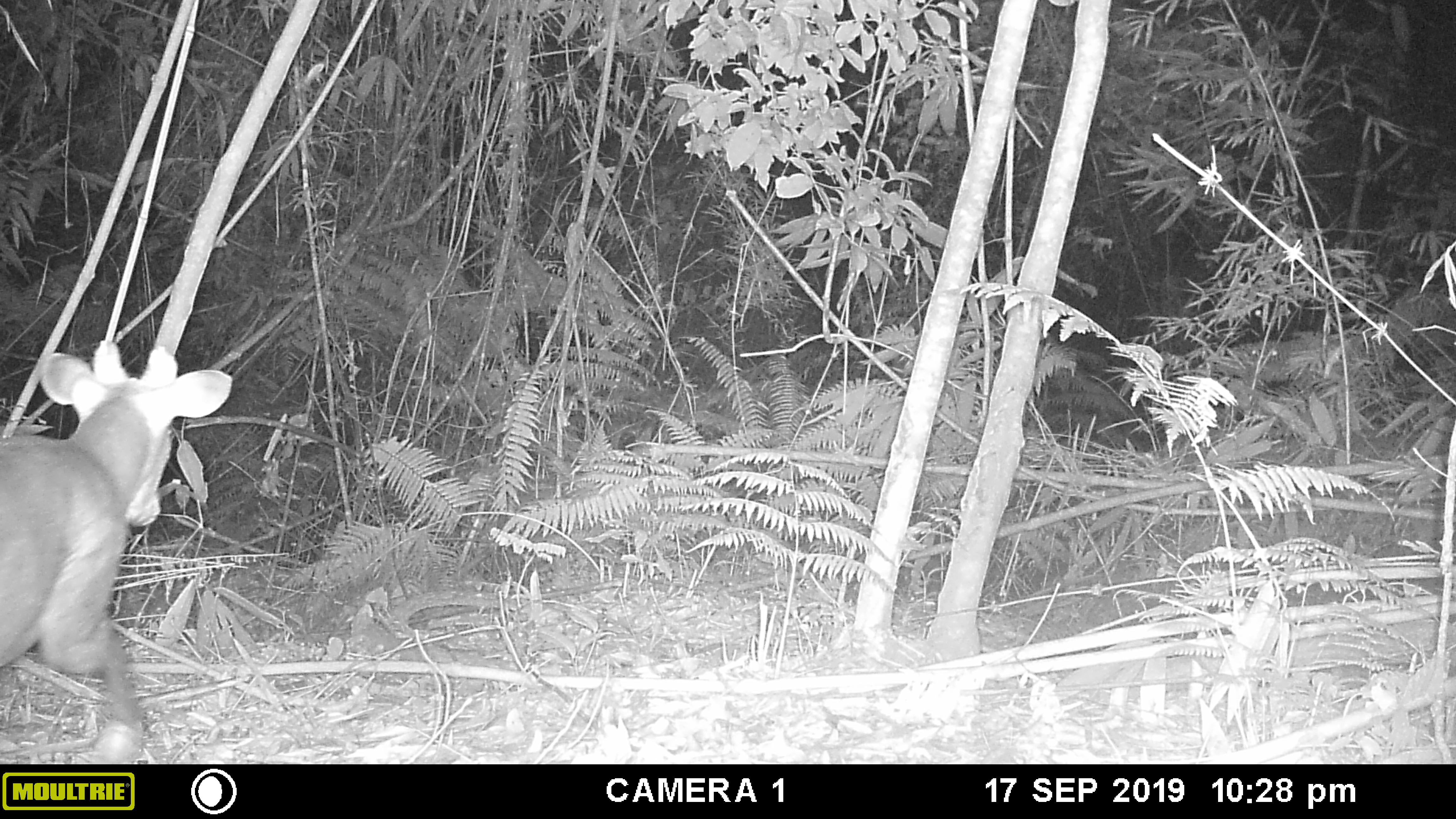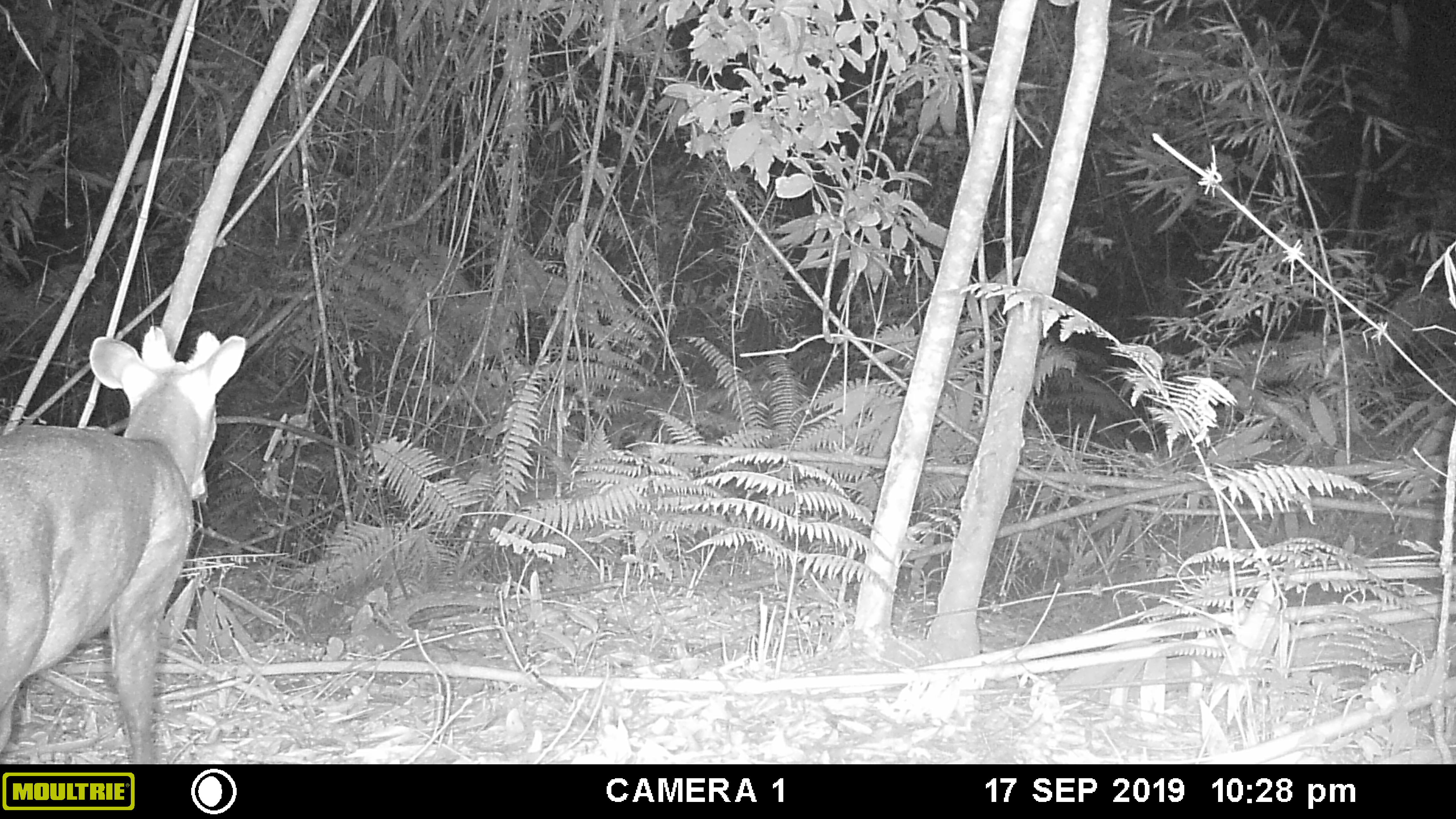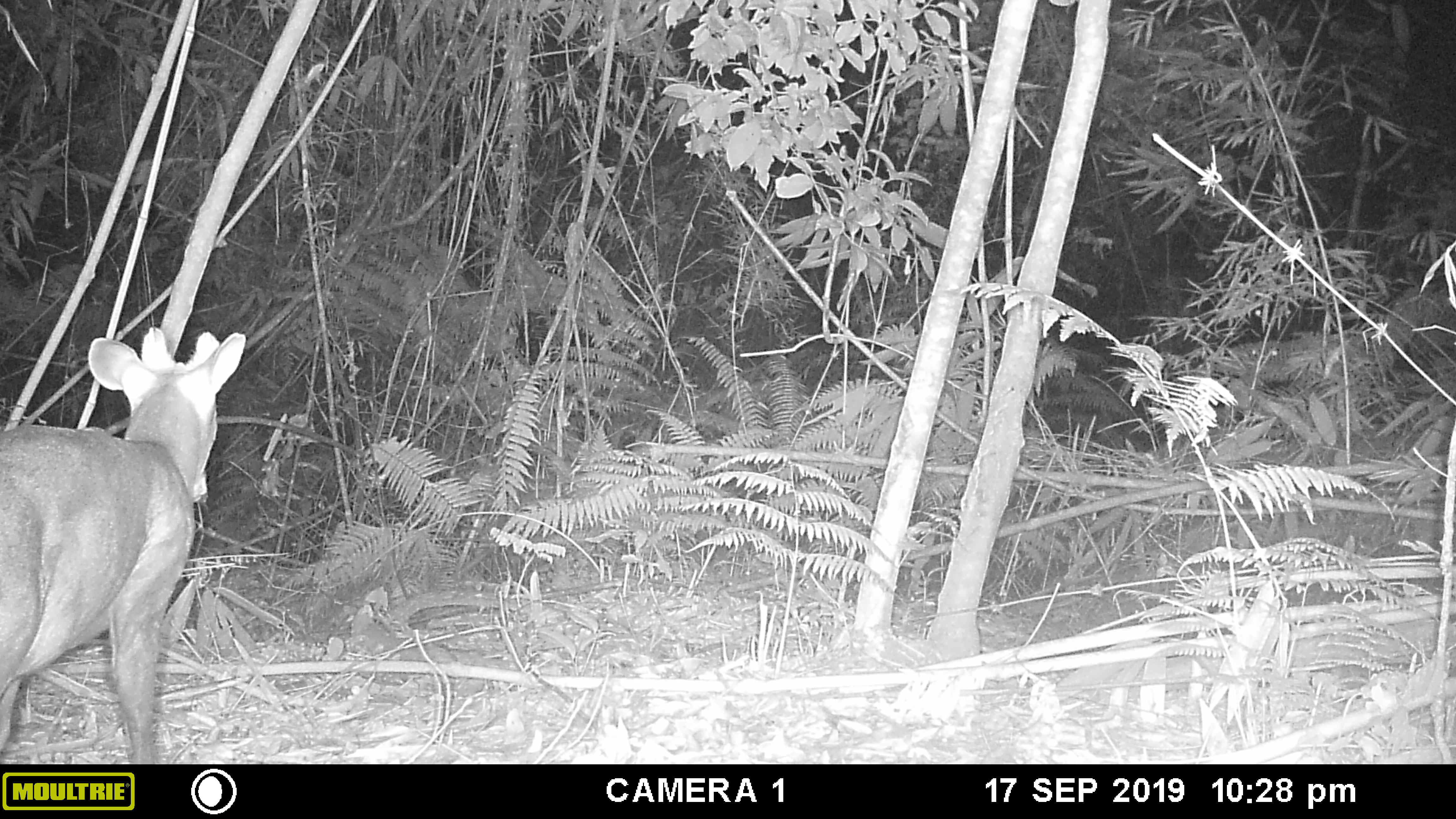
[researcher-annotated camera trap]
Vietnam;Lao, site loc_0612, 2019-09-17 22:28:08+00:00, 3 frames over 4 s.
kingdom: Animalia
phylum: Chordata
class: Mammalia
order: Artiodactyla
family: Cervidae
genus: Muntiacus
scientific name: Muntiacus rooseveltorum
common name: roosevelt's muntjac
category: roosevelts muntjac group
Roosevelts muntjac group (roosevelt's muntjac) (Muntiacus rooseveltorum). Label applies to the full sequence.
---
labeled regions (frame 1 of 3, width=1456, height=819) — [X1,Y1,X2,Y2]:
roosevelts muntjac group: [0,337,233,764]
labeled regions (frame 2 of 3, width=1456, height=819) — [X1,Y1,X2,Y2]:
roosevelts muntjac group: [0,326,246,764]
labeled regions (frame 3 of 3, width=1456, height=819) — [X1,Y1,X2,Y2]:
roosevelts muntjac group: [0,325,246,762]